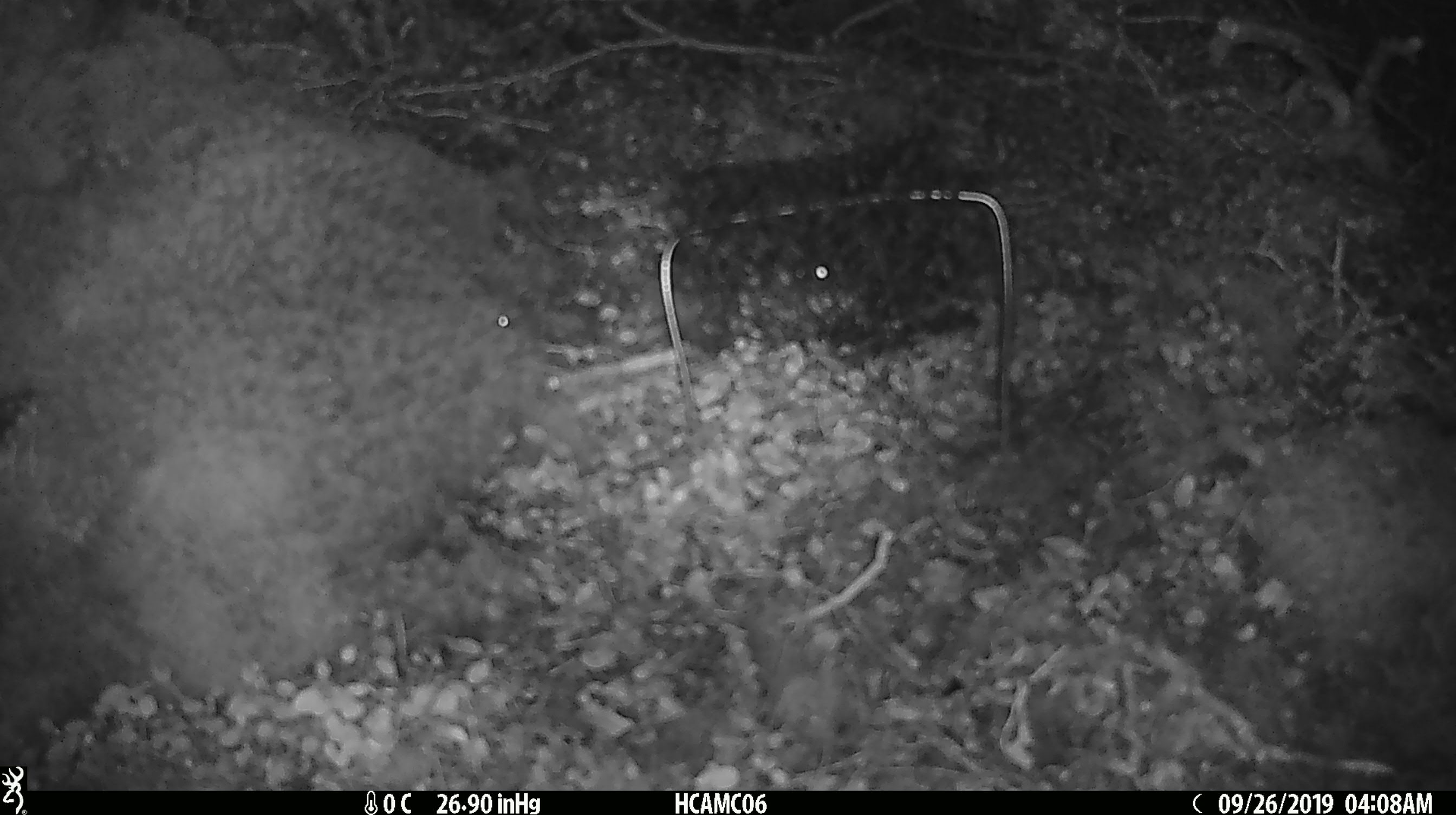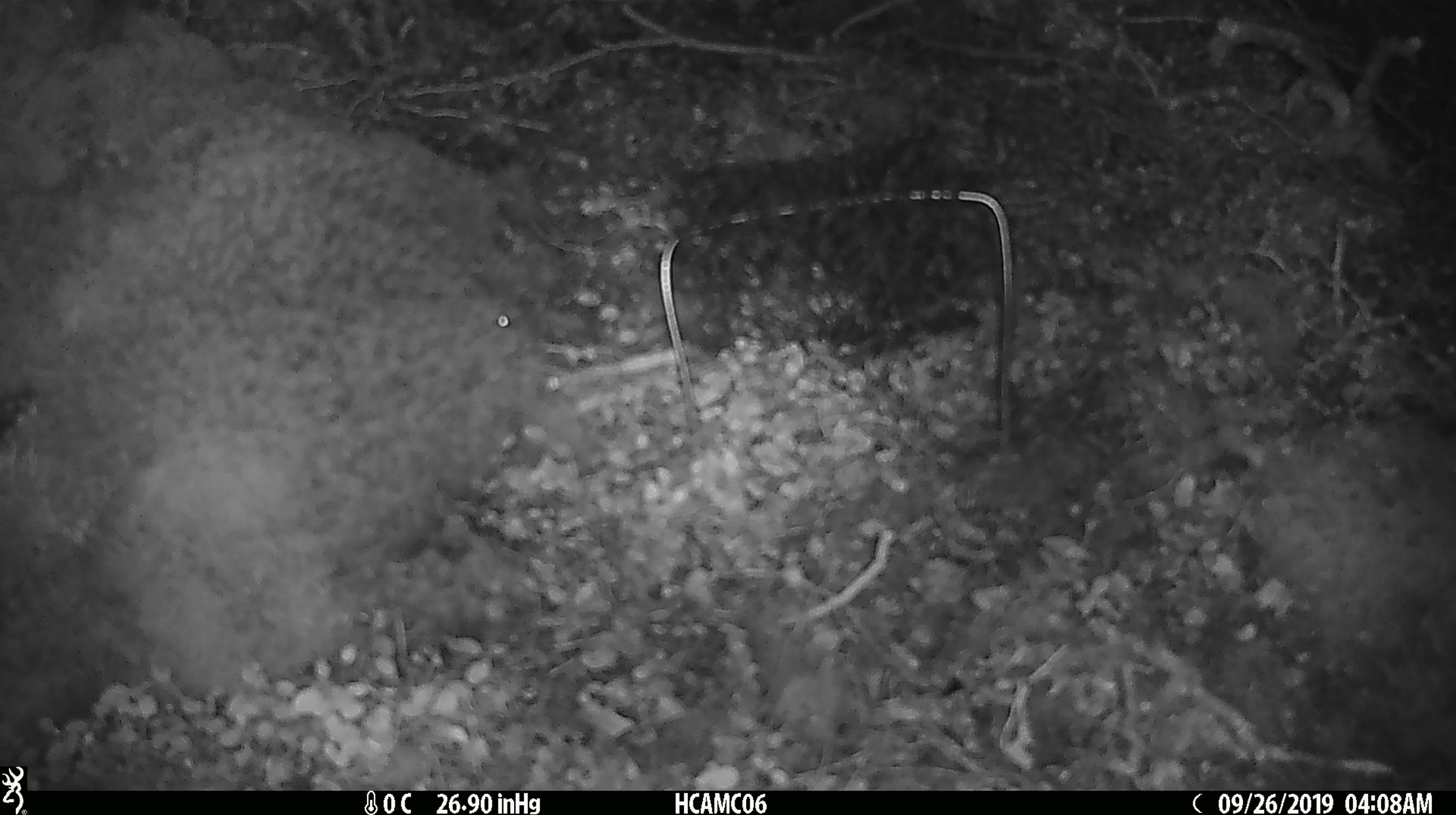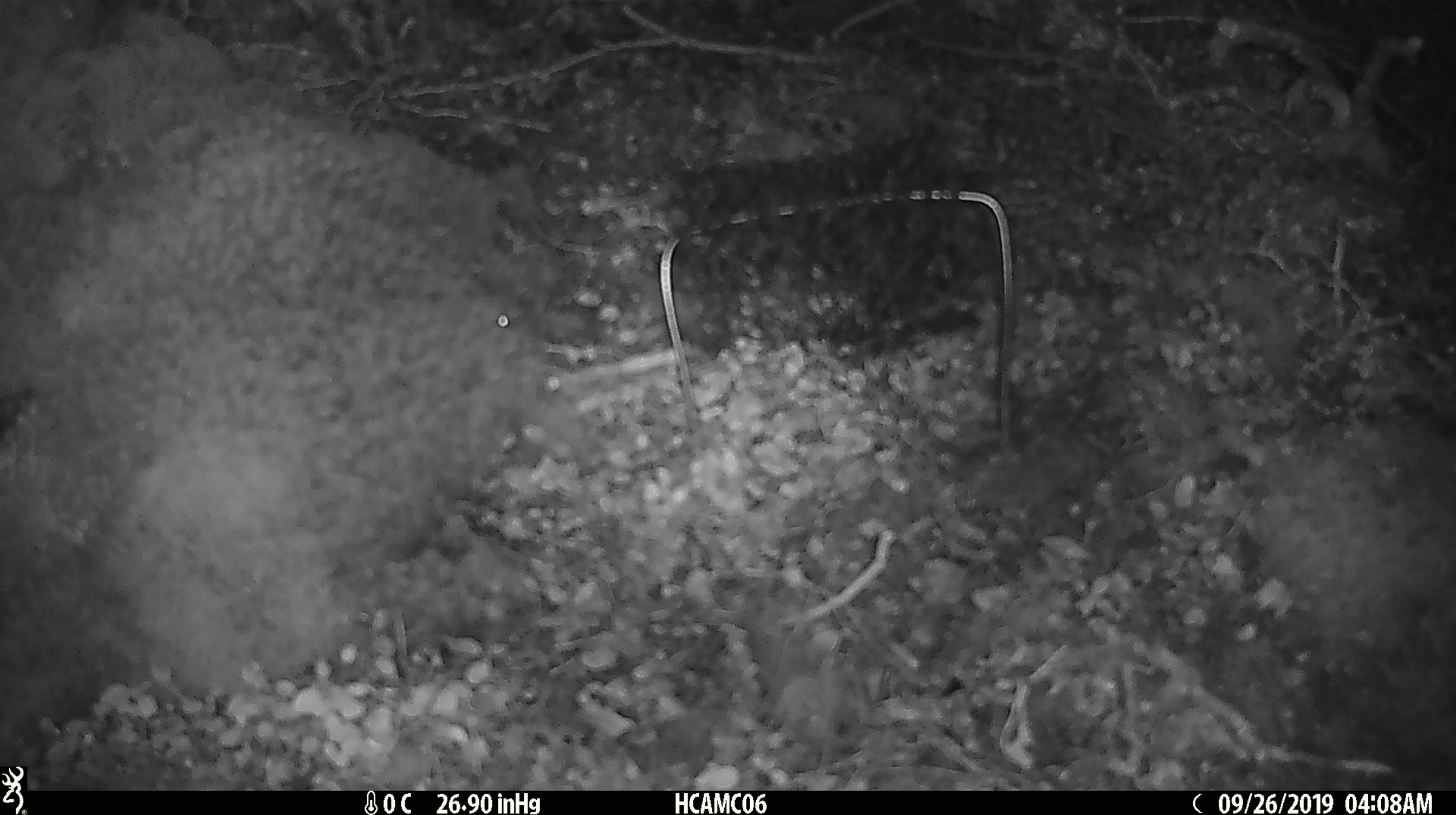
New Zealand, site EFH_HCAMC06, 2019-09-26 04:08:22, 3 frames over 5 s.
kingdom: Animalia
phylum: Chordata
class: Mammalia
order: Rodentia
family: Muridae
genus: Mus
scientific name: Mus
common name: mouse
Mouse (Mus).